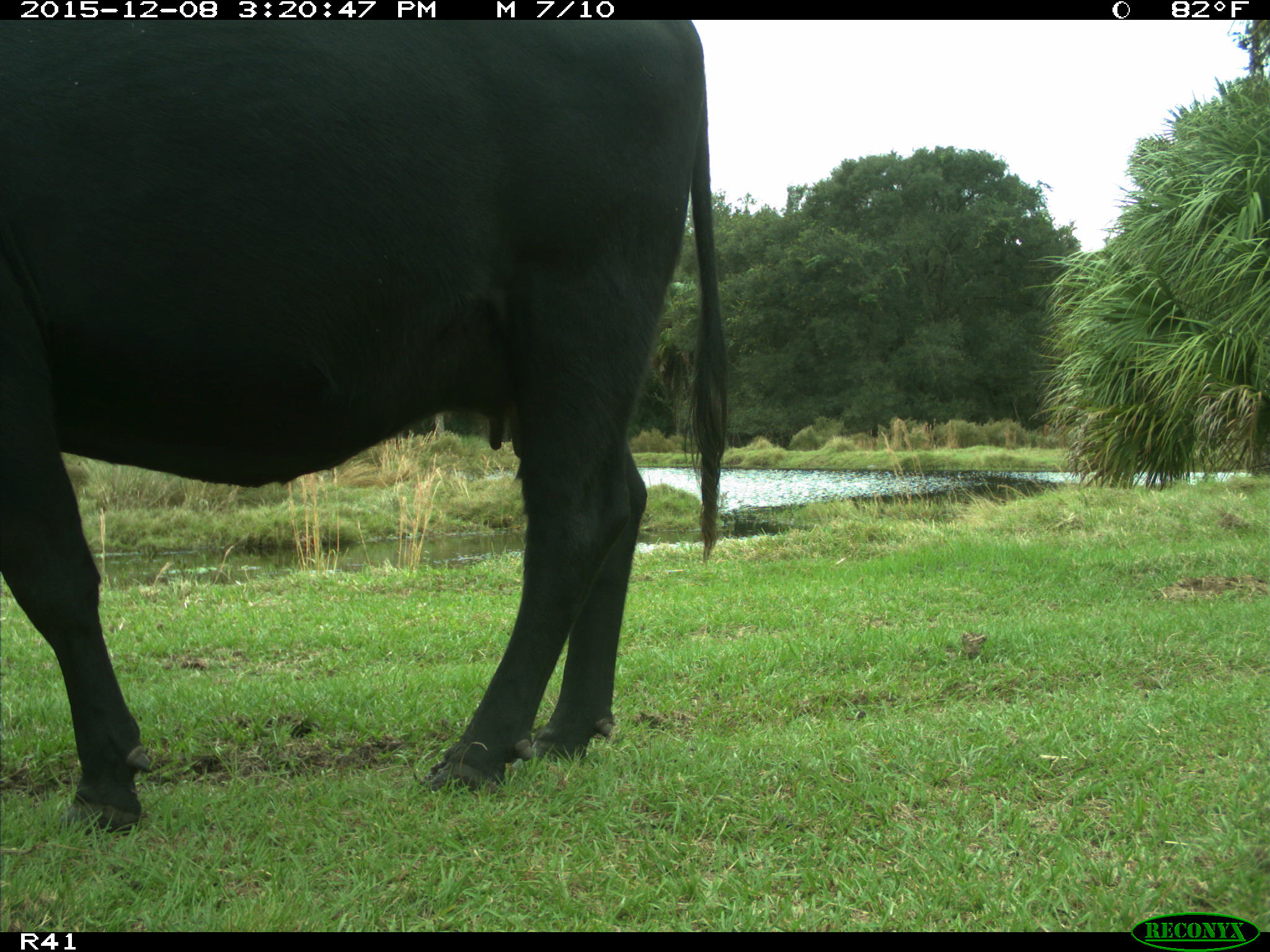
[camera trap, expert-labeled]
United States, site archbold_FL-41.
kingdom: Animalia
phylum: Chordata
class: Mammalia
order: Artiodactyla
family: Bovidae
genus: Bos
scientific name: Bos taurus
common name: domestic cow